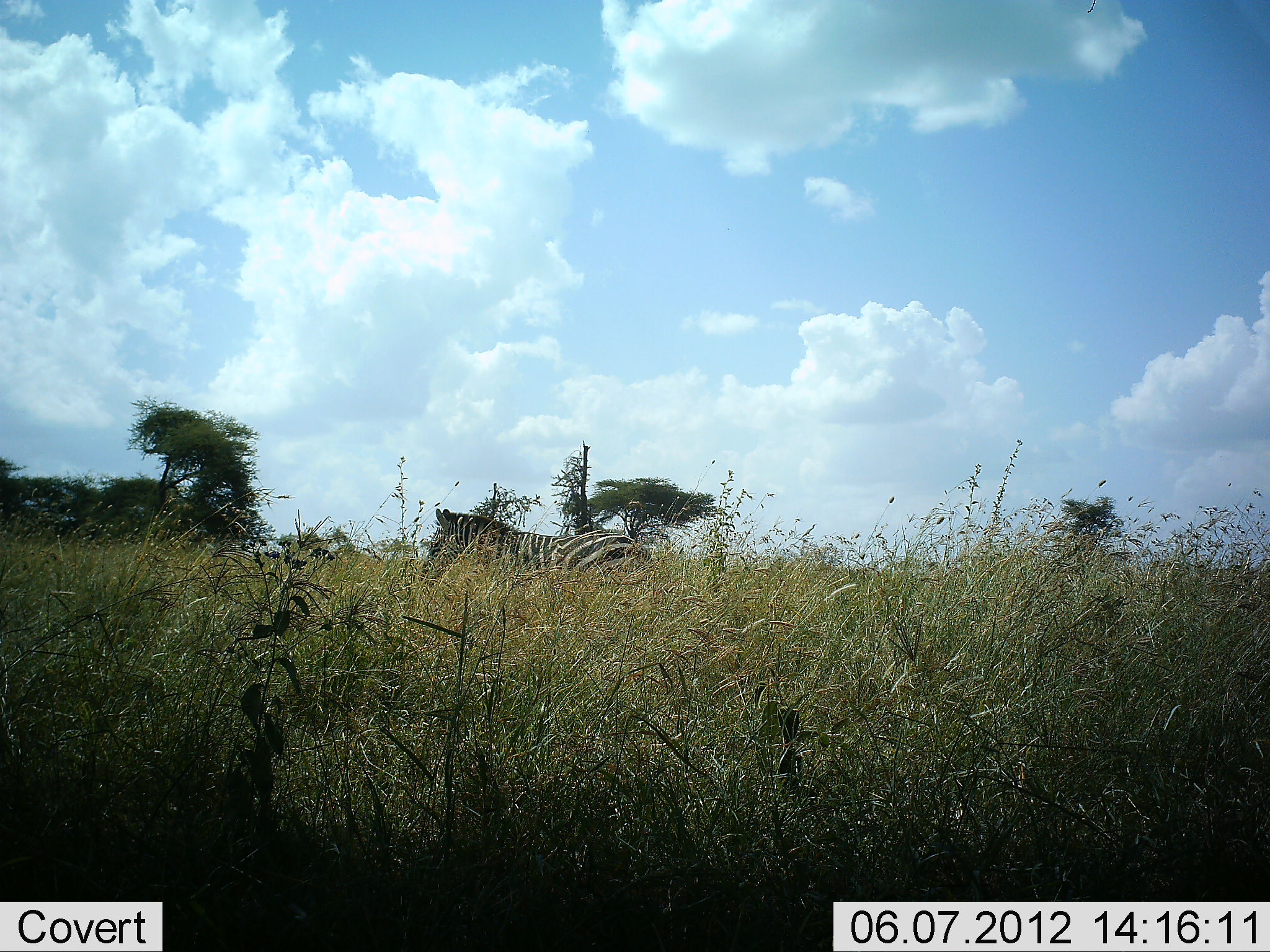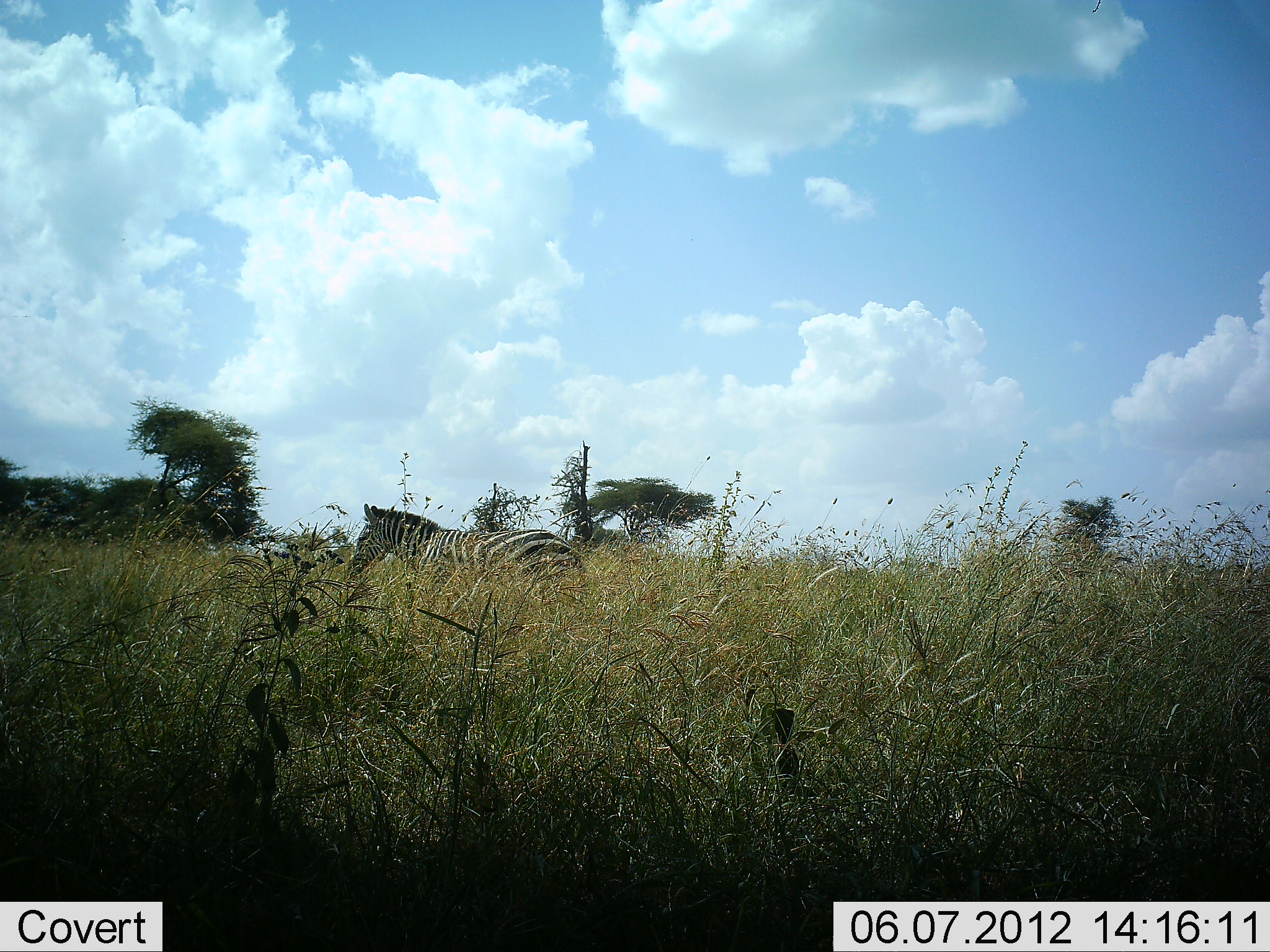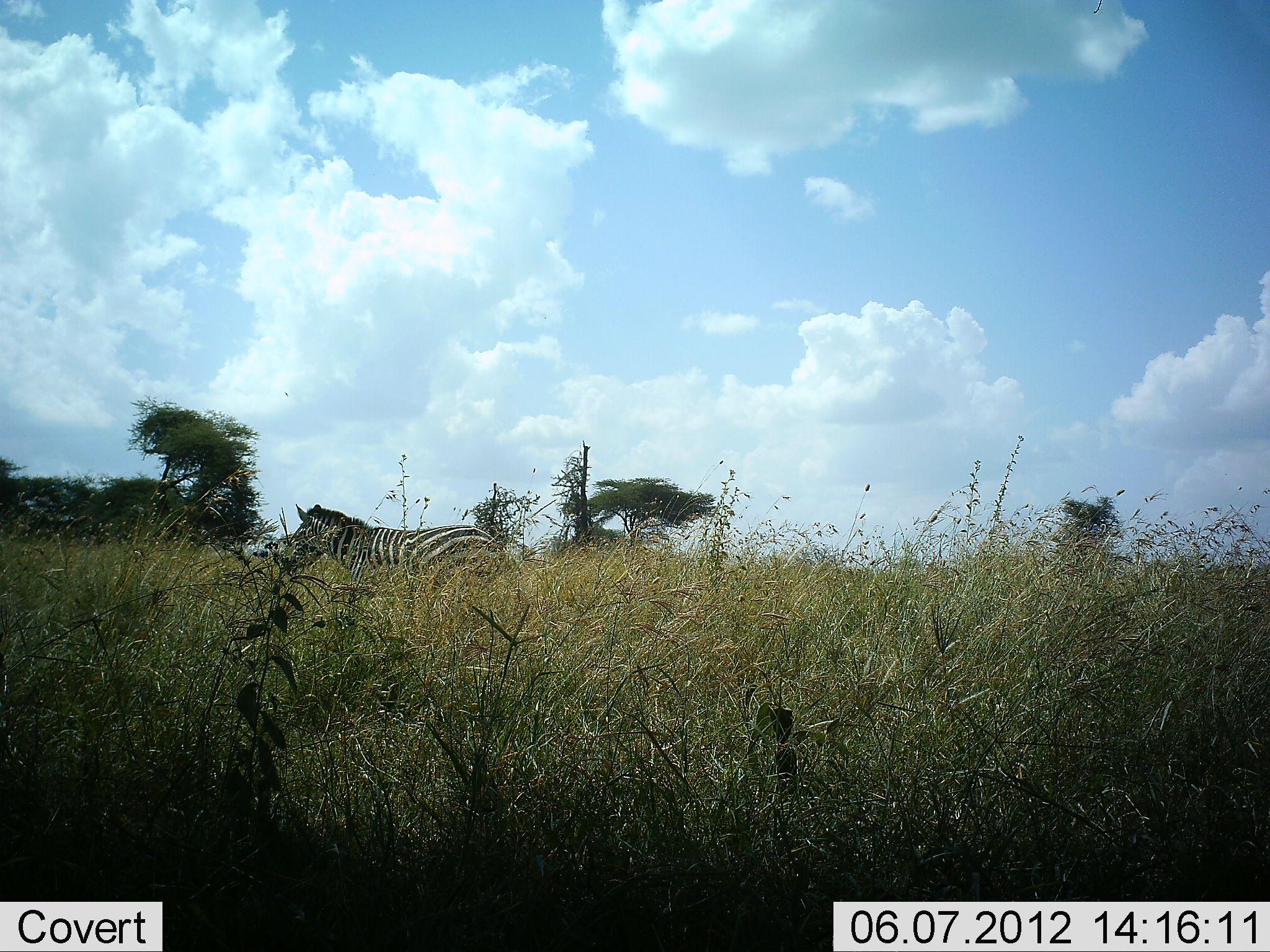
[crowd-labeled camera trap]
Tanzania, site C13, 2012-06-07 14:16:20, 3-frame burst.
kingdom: Animalia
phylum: Chordata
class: Mammalia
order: Perissodactyla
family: Equidae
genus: Equus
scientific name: Equus quagga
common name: plains zebra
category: zebra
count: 1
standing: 10%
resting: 0%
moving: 90%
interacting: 0%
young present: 0%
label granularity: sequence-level